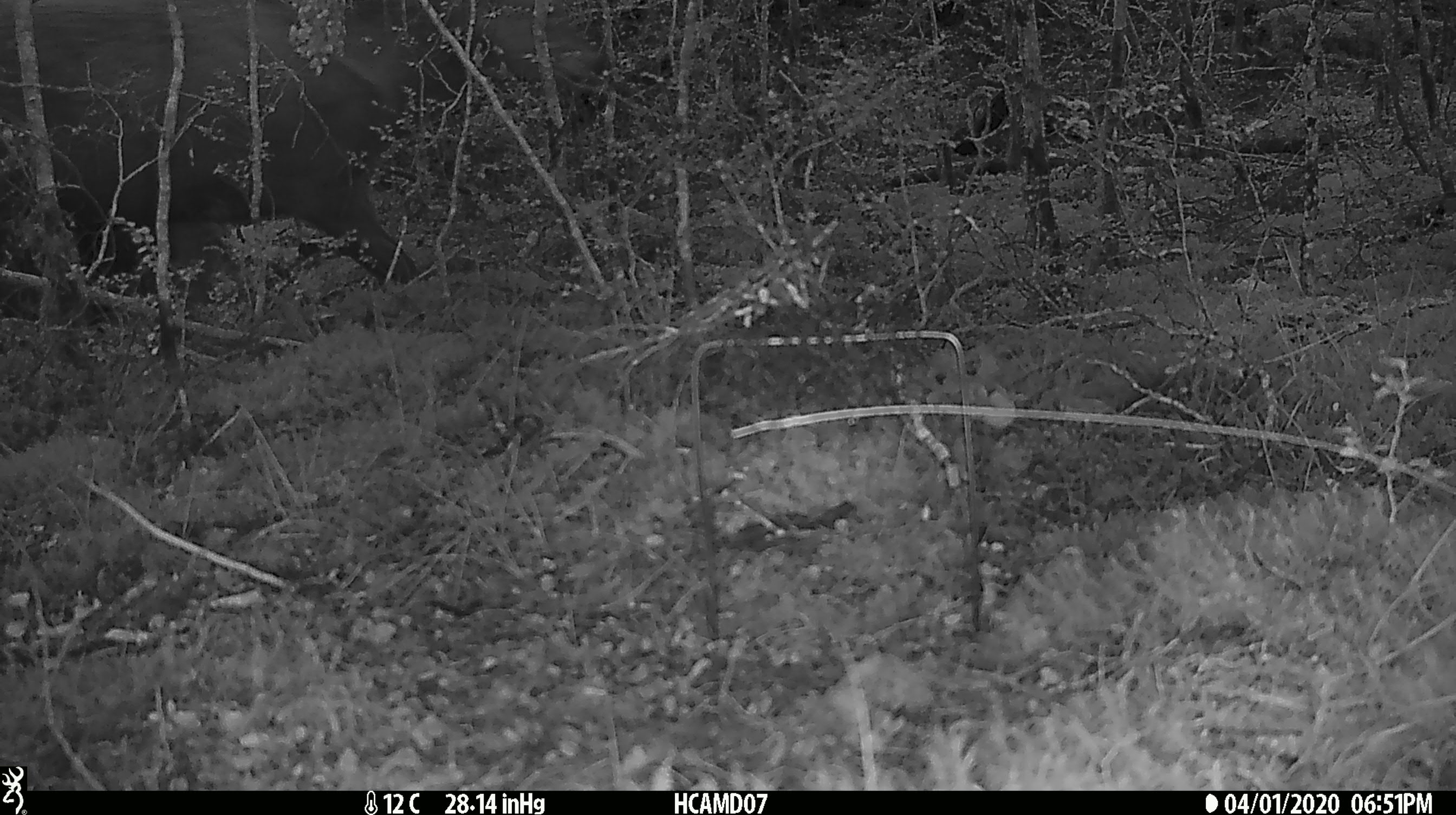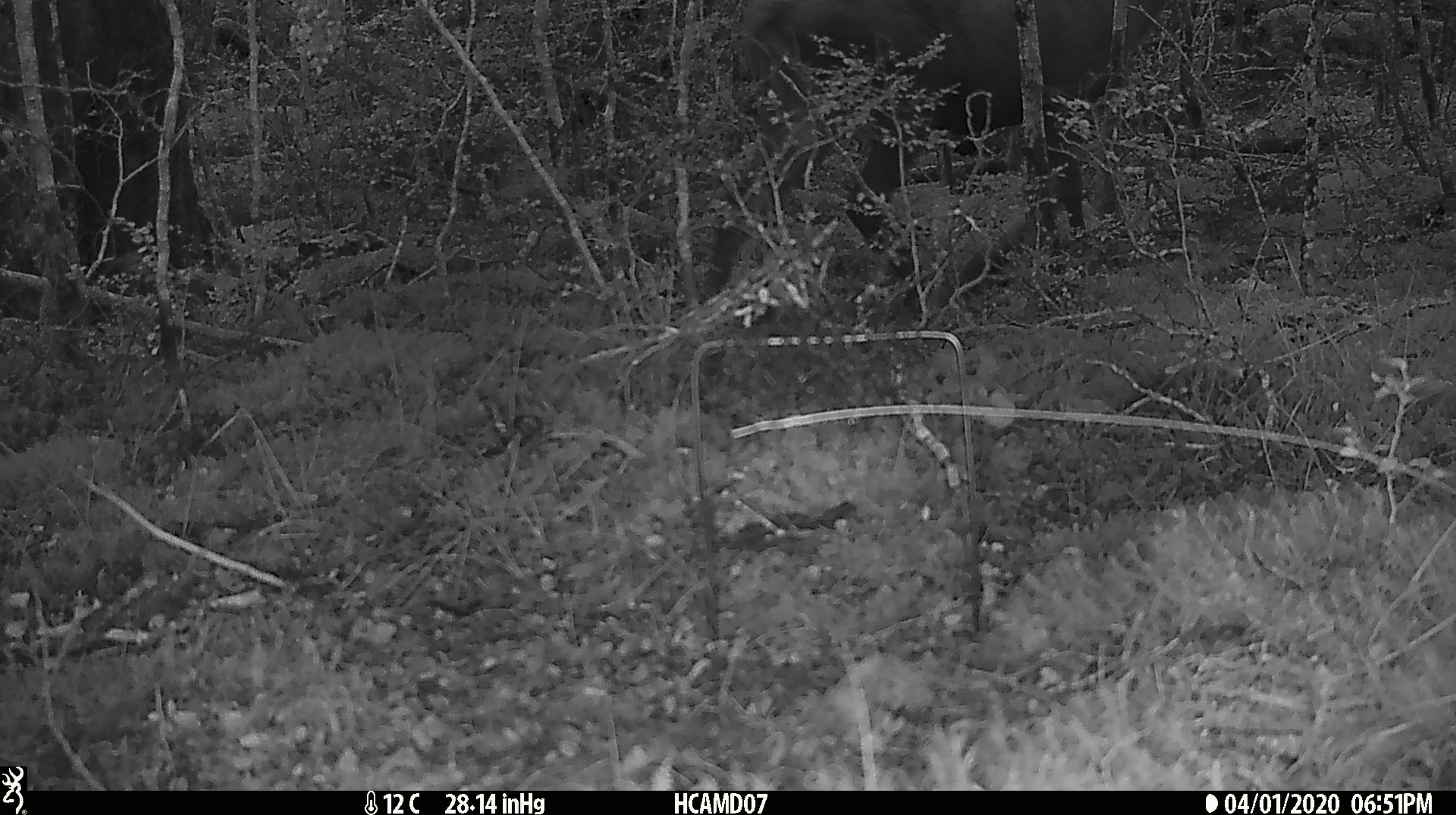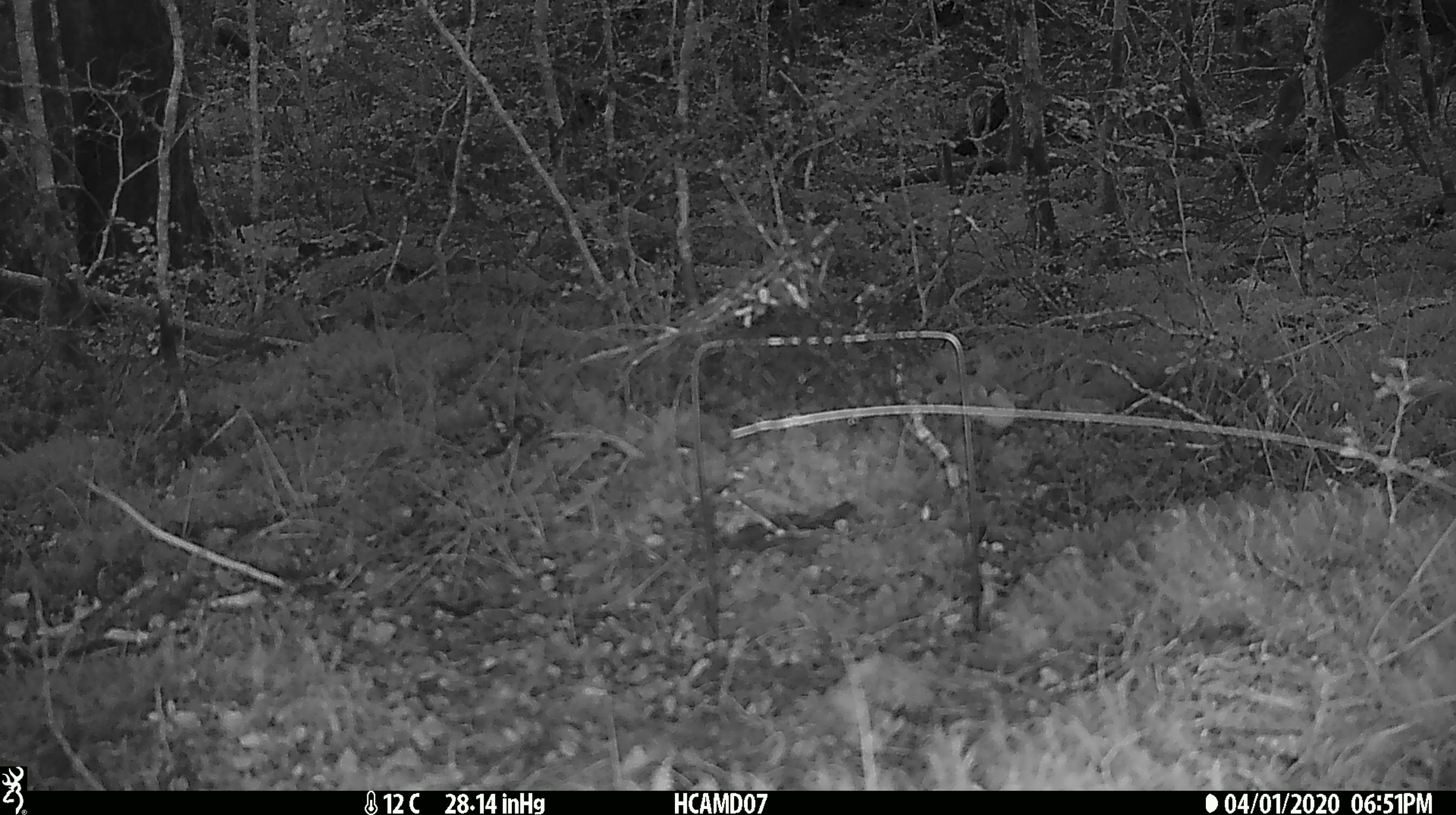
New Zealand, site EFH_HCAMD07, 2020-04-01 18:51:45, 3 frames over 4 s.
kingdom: Animalia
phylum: Chordata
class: Mammalia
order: Artiodactyla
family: Cervidae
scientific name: Cervidae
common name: deer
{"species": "deer (Cervidae)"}